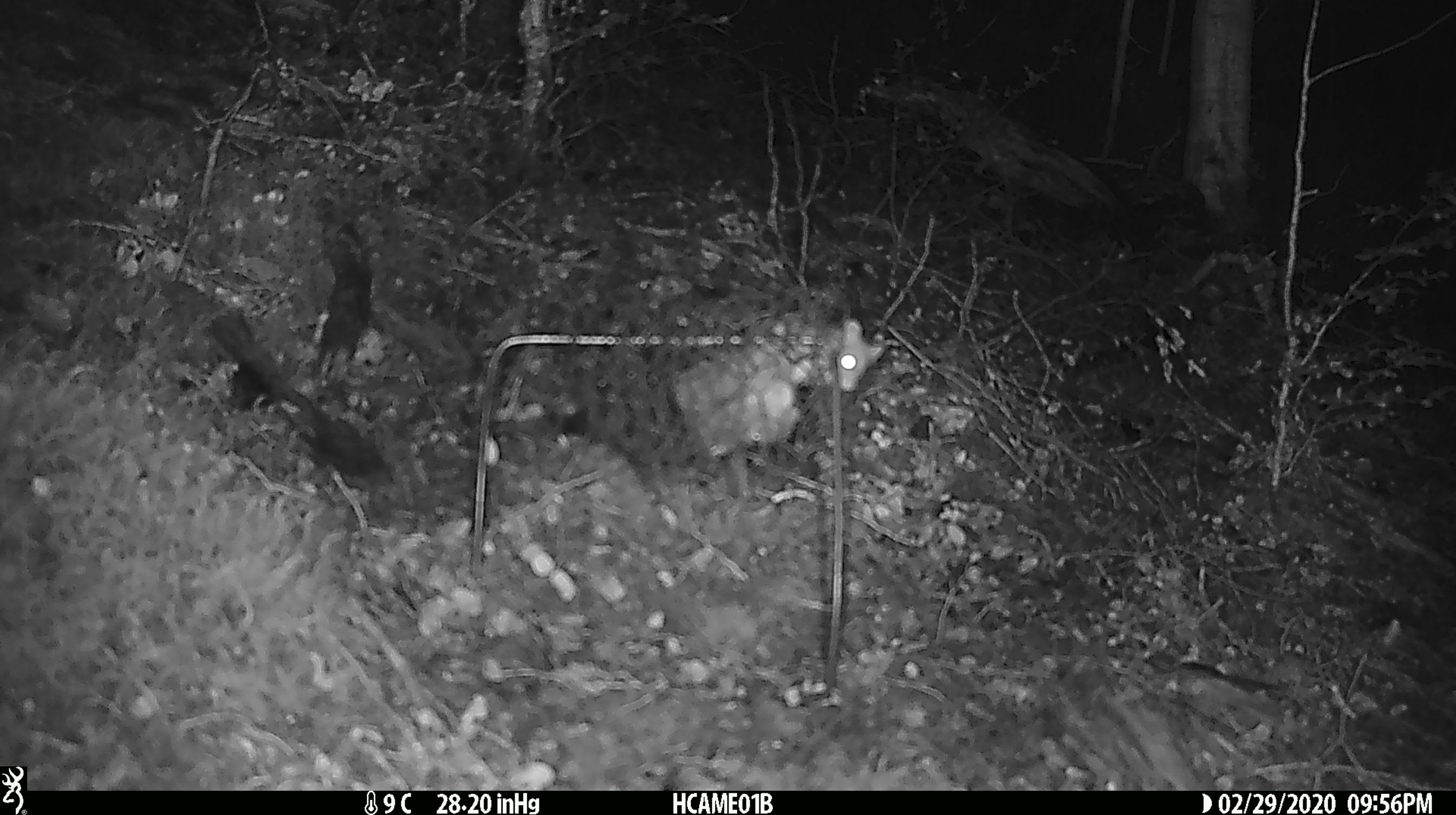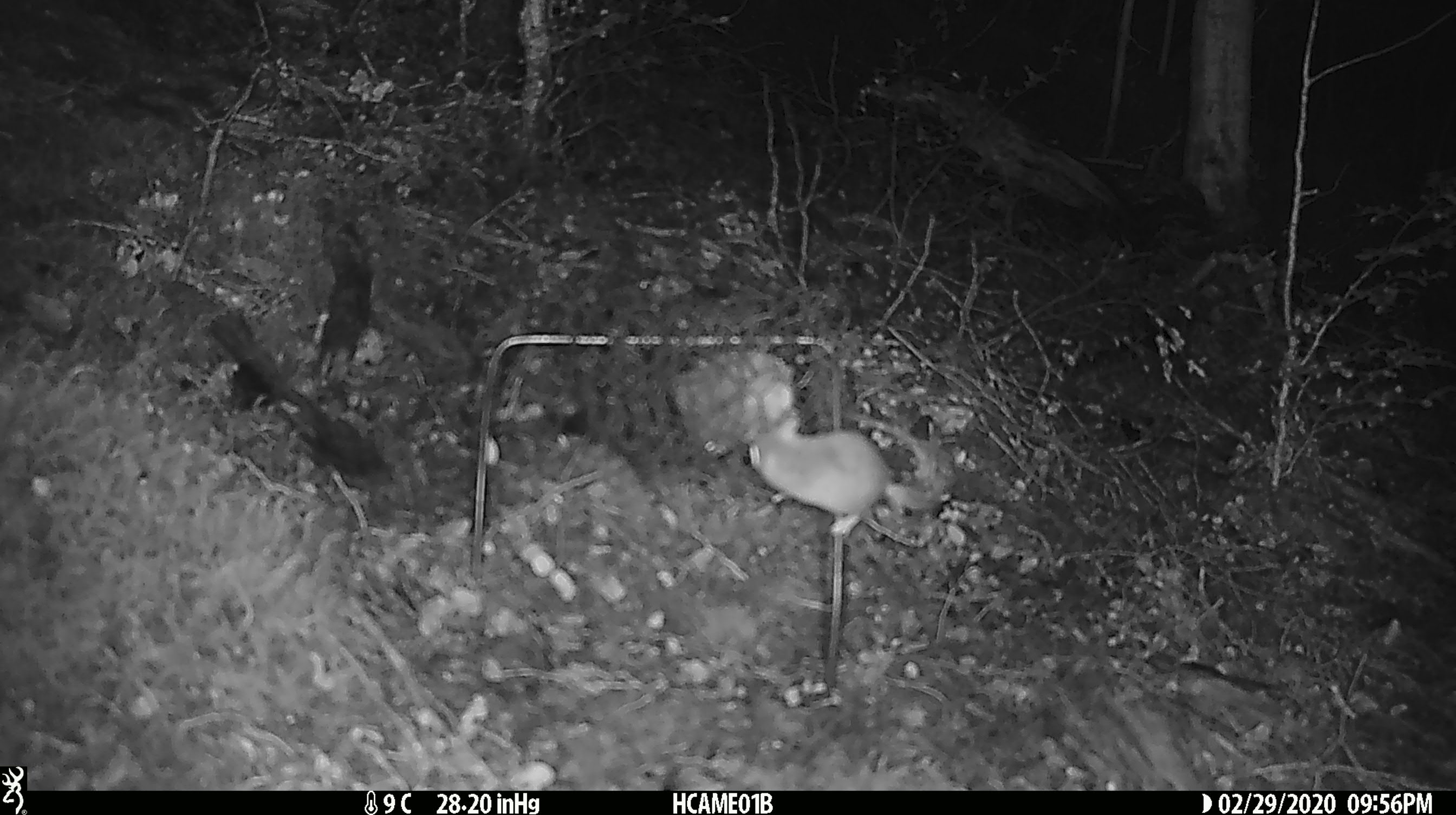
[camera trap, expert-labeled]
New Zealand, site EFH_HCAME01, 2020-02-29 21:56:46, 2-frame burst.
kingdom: Animalia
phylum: Chordata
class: Mammalia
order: Rodentia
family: Muridae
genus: Mus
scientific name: Mus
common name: mouse